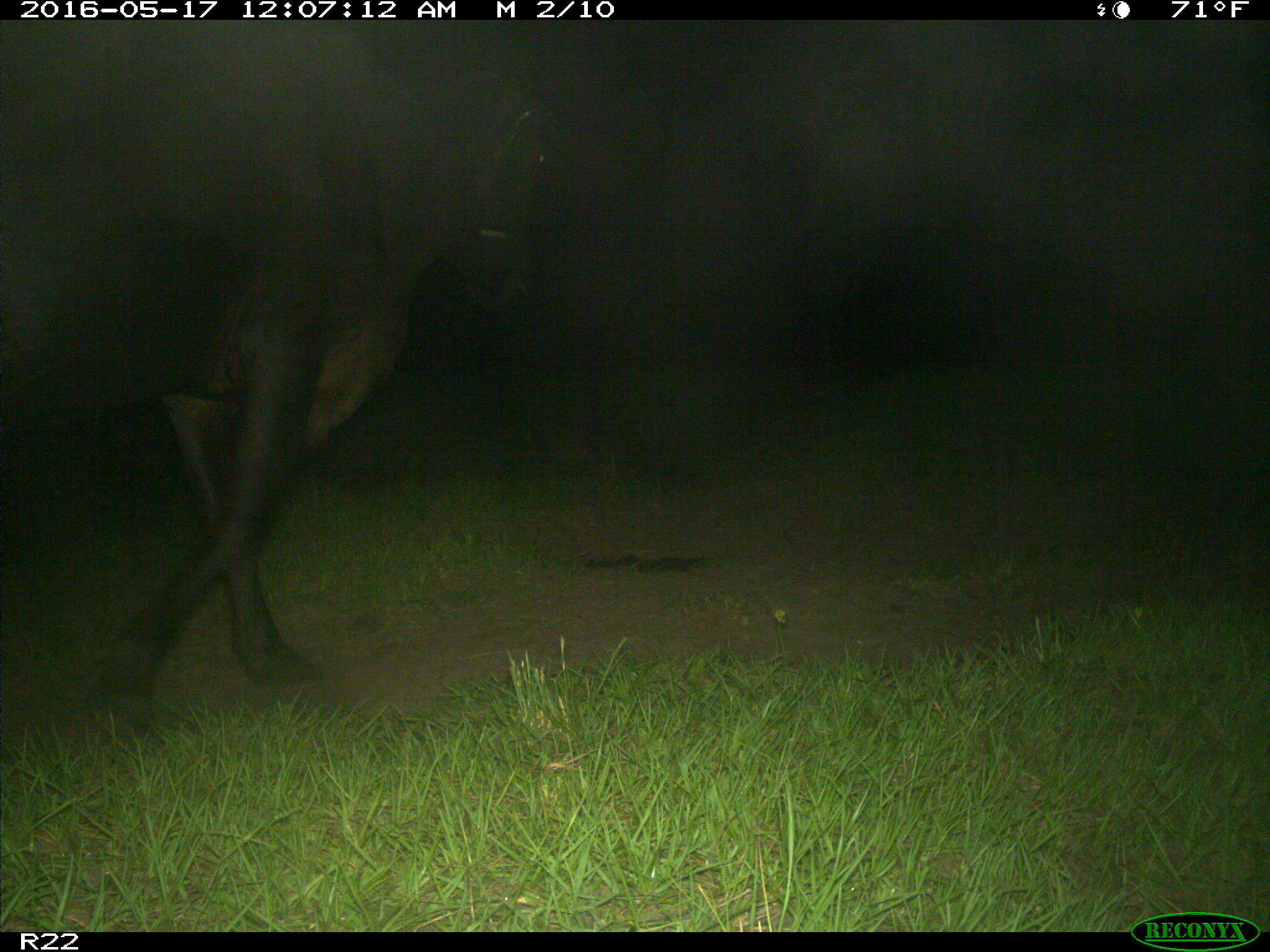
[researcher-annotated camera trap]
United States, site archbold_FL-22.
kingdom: Animalia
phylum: Chordata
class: Mammalia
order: Artiodactyla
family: Bovidae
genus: Bos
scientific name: Bos taurus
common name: domestic cow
Bos taurus (domestic cow).